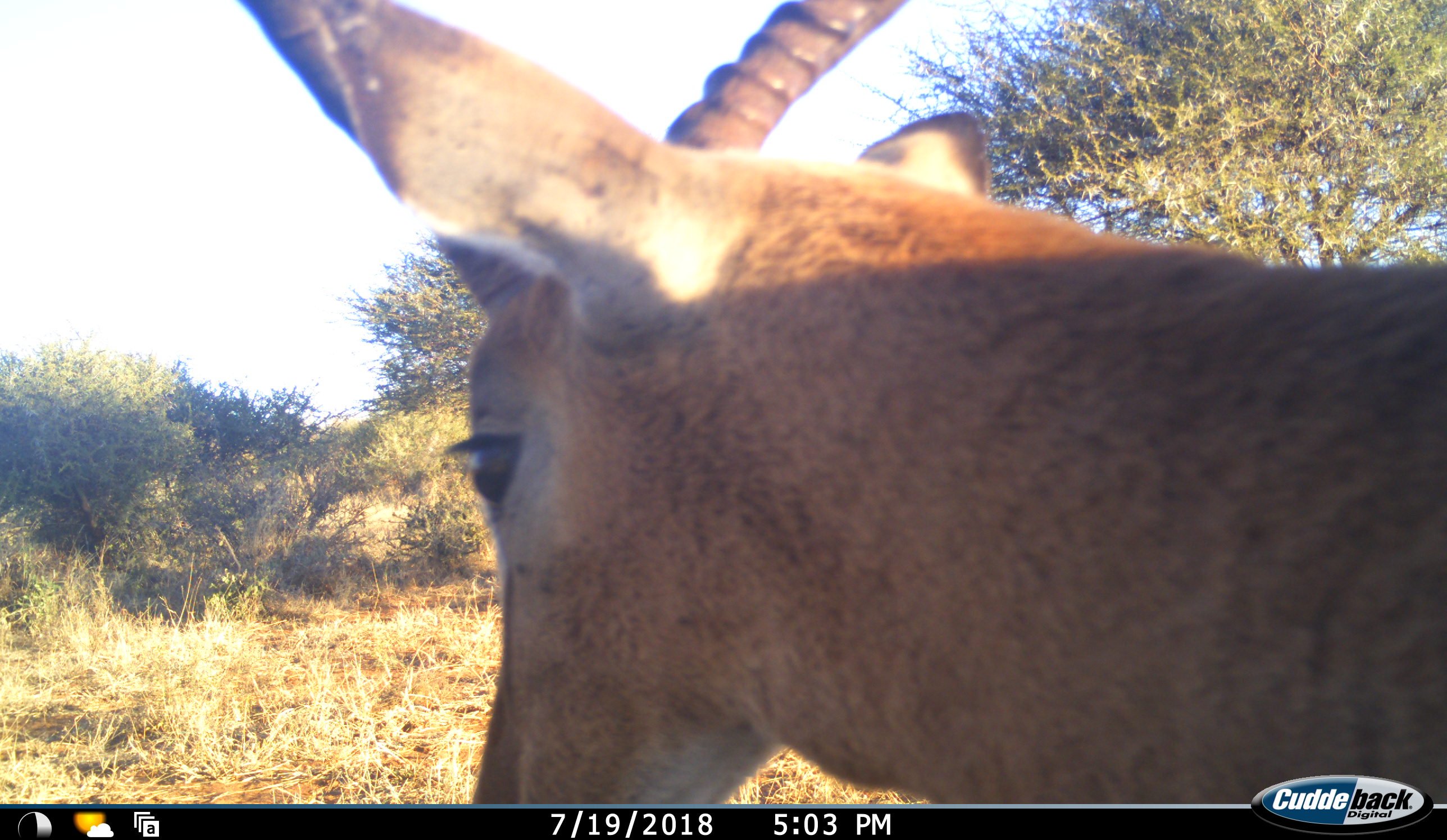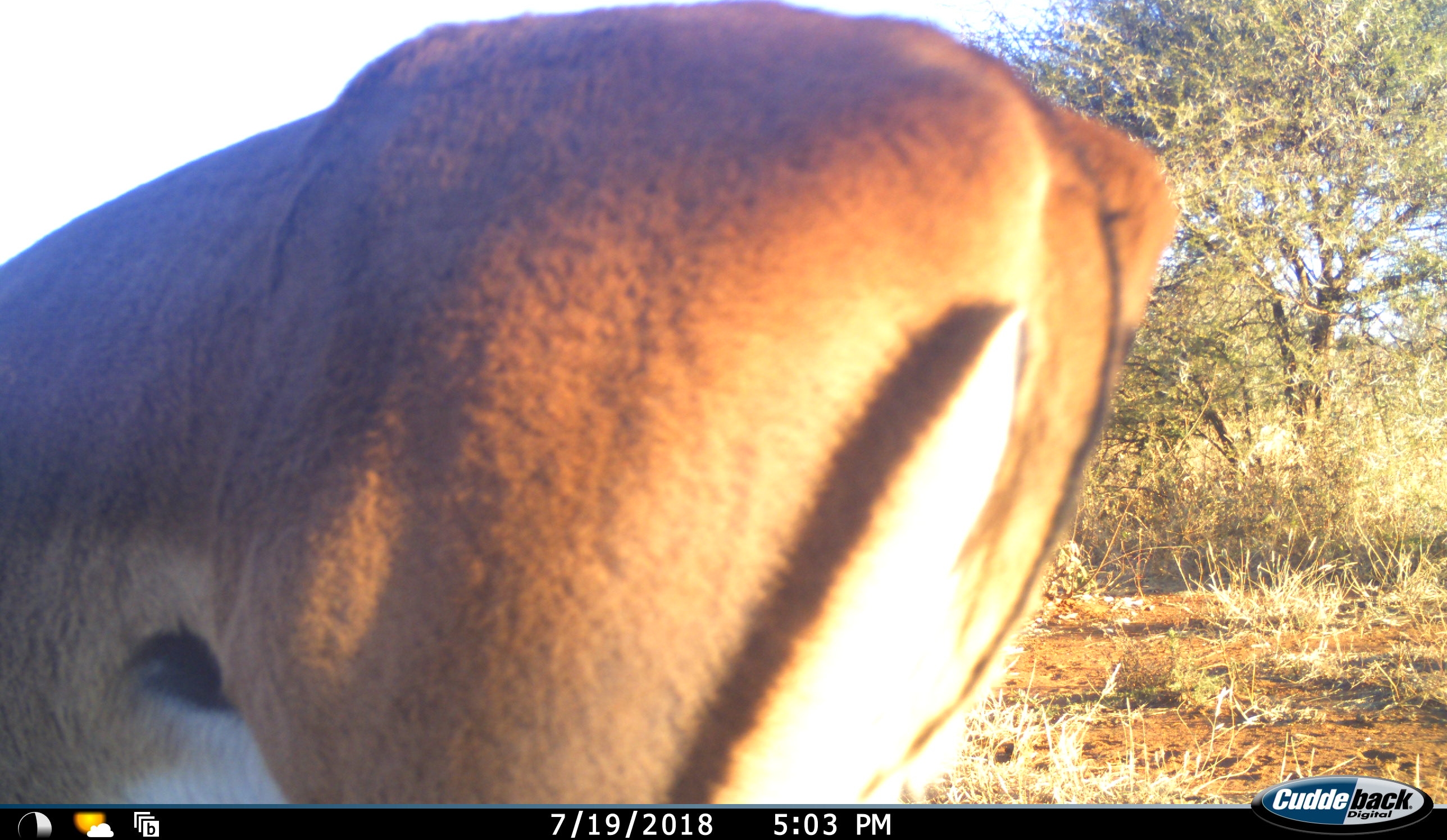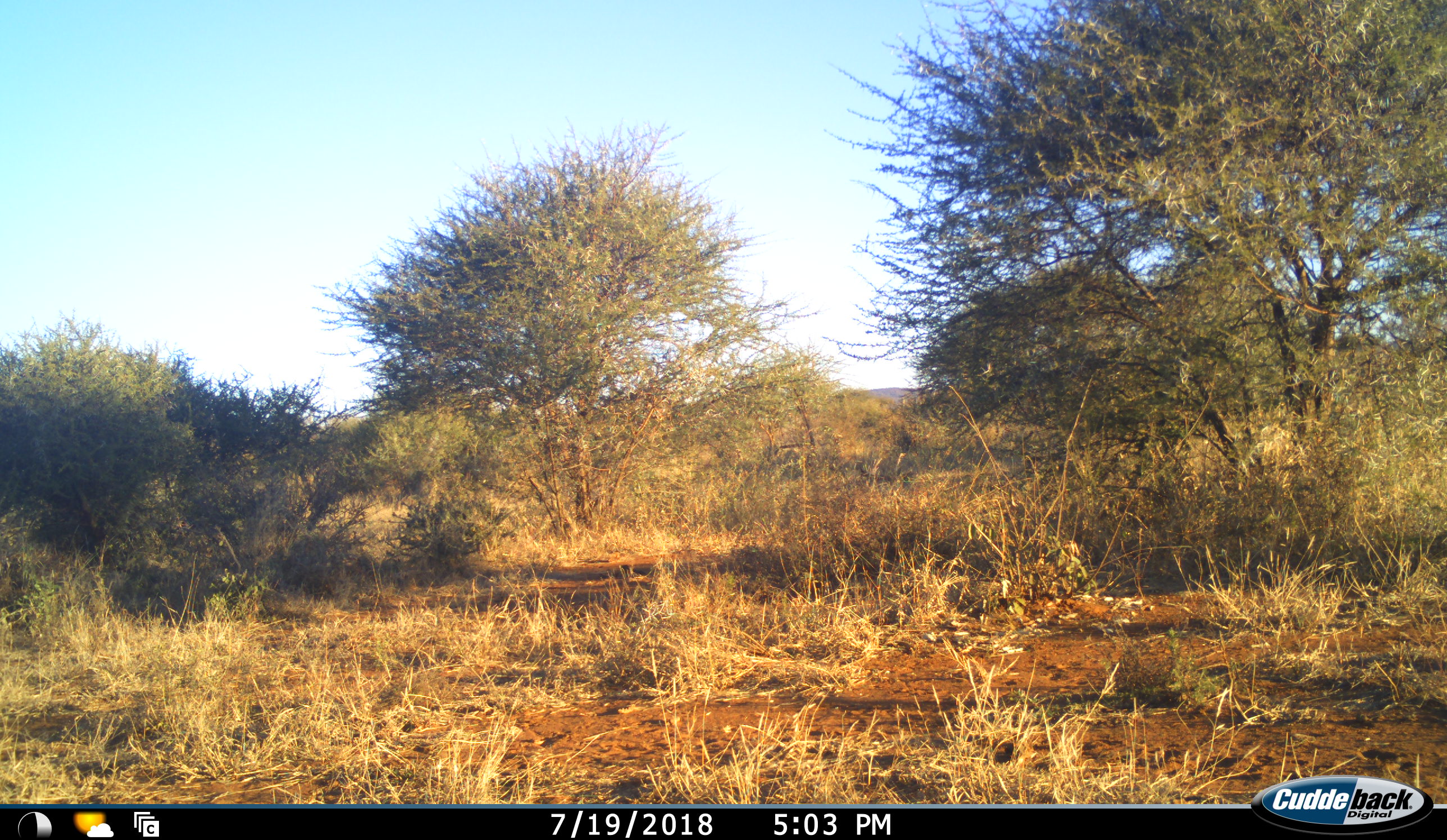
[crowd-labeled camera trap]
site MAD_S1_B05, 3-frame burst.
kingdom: Animalia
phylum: Chordata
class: Mammalia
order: Artiodactyla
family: Bovidae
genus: Aepyceros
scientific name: Aepyceros melampus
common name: impala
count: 1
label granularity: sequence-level